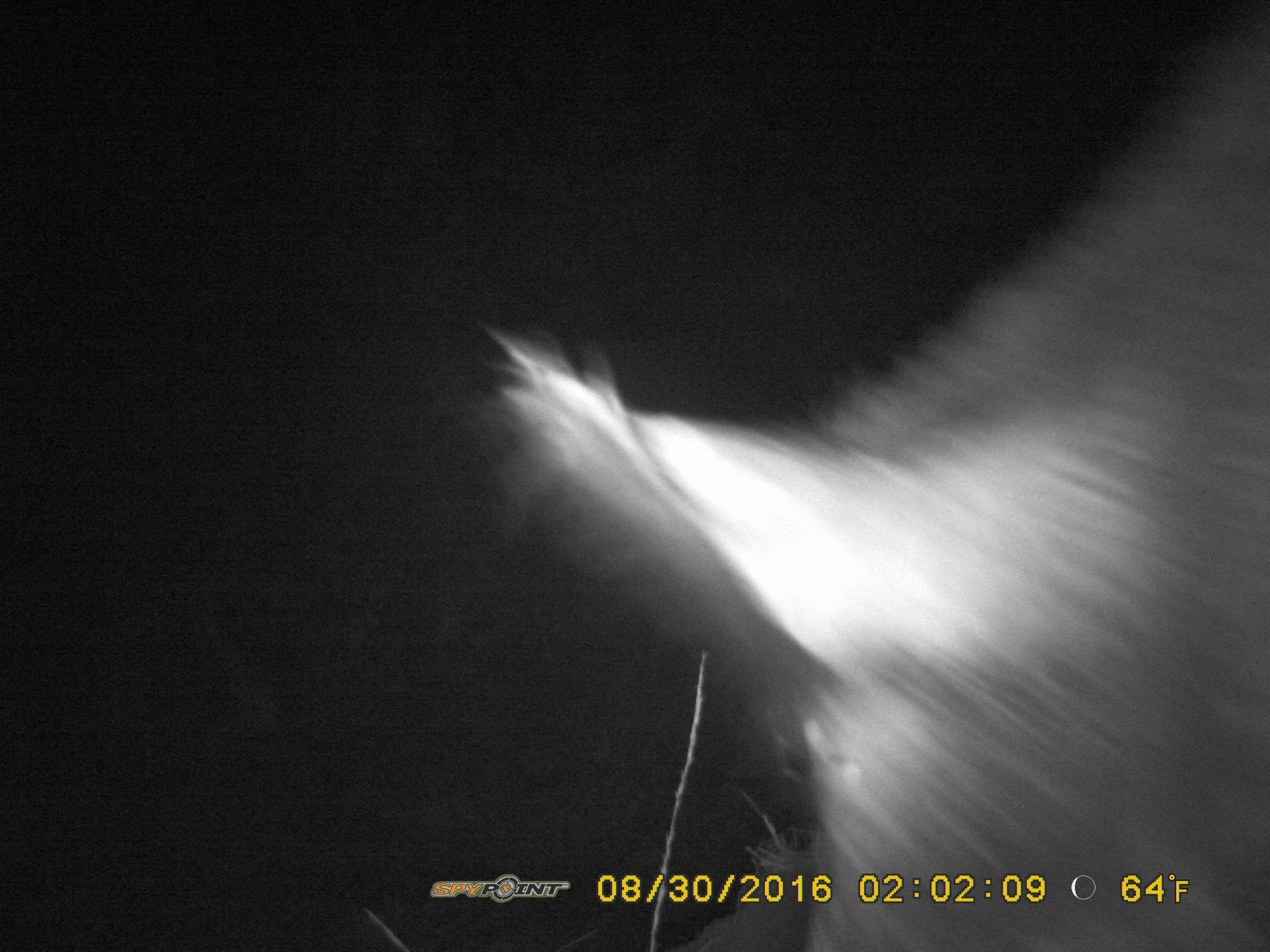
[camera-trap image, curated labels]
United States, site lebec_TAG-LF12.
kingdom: Animalia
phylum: Chordata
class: Mammalia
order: Artiodactyla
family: Suidae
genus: Sus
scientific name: Sus scrofa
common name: wild boar